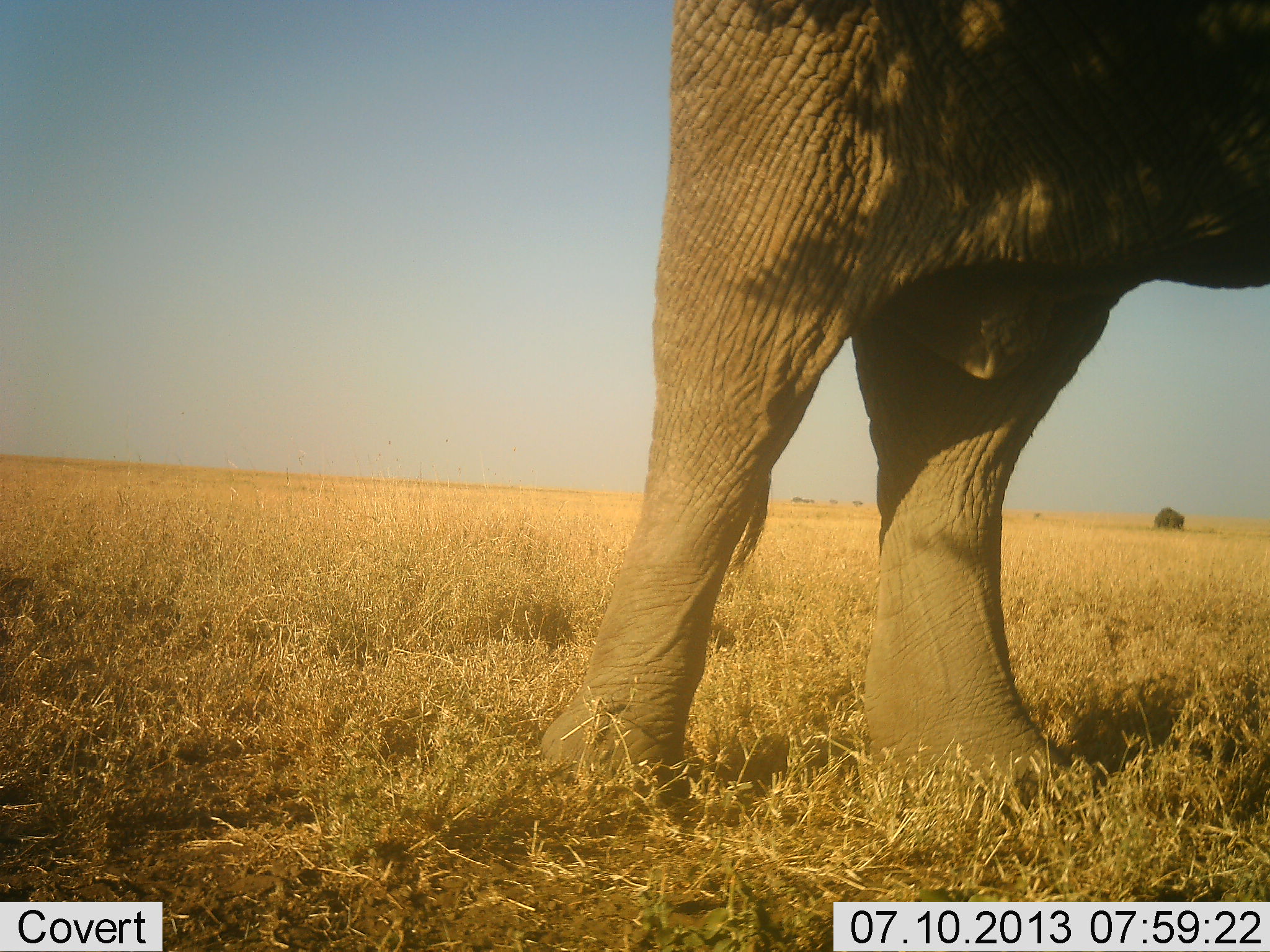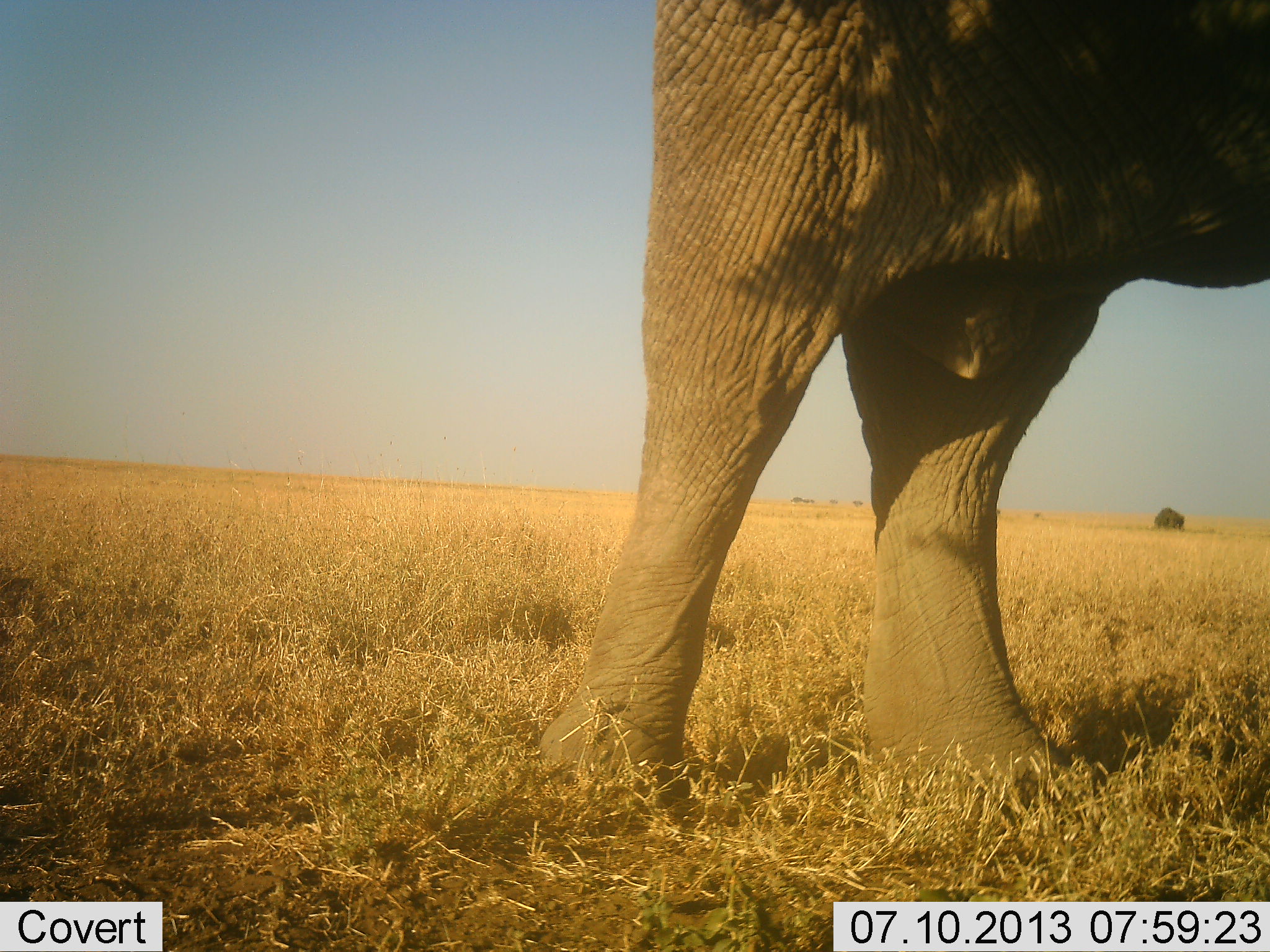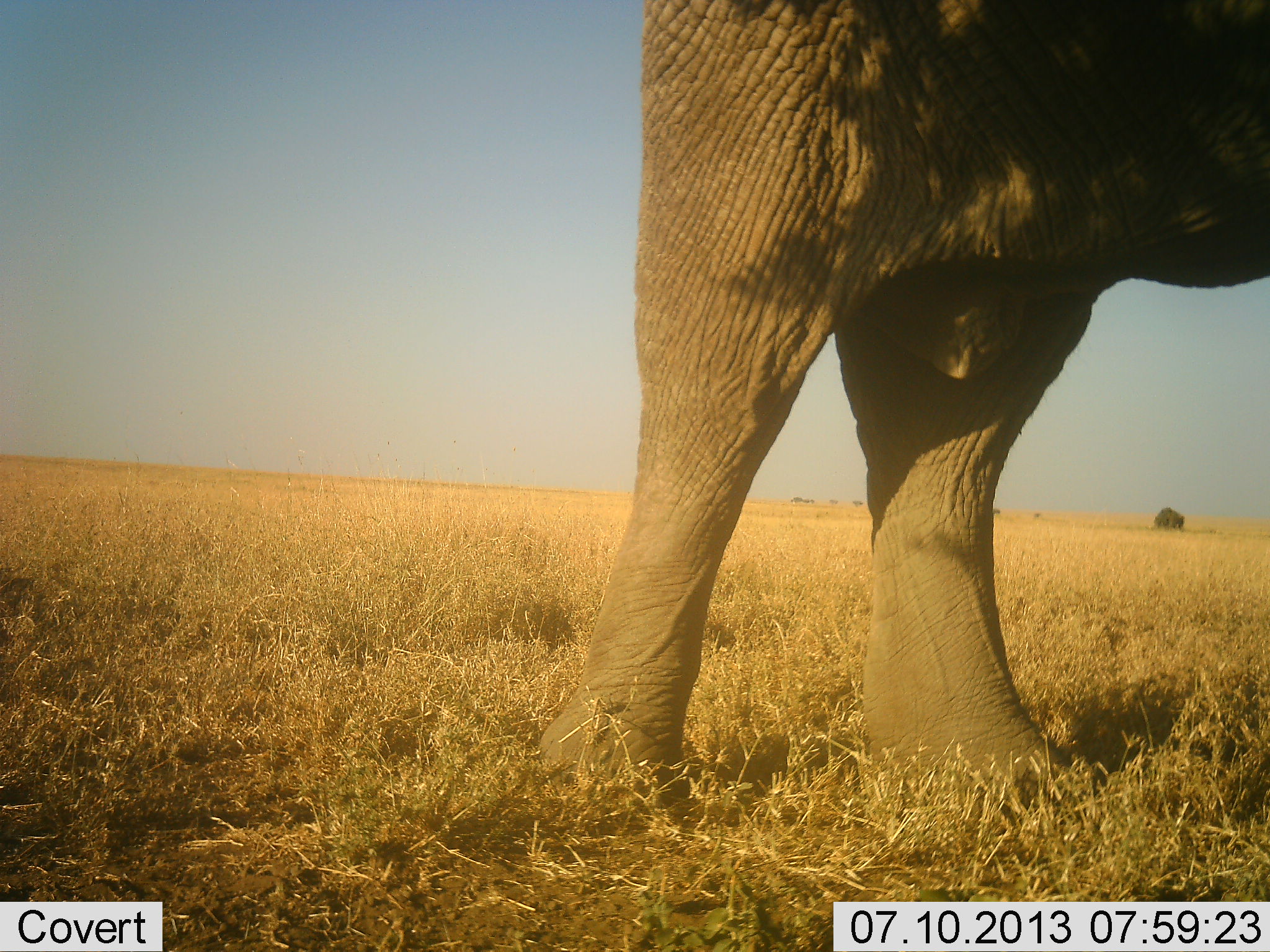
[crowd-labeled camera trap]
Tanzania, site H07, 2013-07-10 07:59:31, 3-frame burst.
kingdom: Animalia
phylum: Chordata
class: Mammalia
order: Proboscidea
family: Elephantidae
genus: Loxodonta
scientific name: Loxodonta africana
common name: african bush elephant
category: elephant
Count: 1.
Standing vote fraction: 92%.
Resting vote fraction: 0%.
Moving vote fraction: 8%.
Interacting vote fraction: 0%.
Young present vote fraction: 0%.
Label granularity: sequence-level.